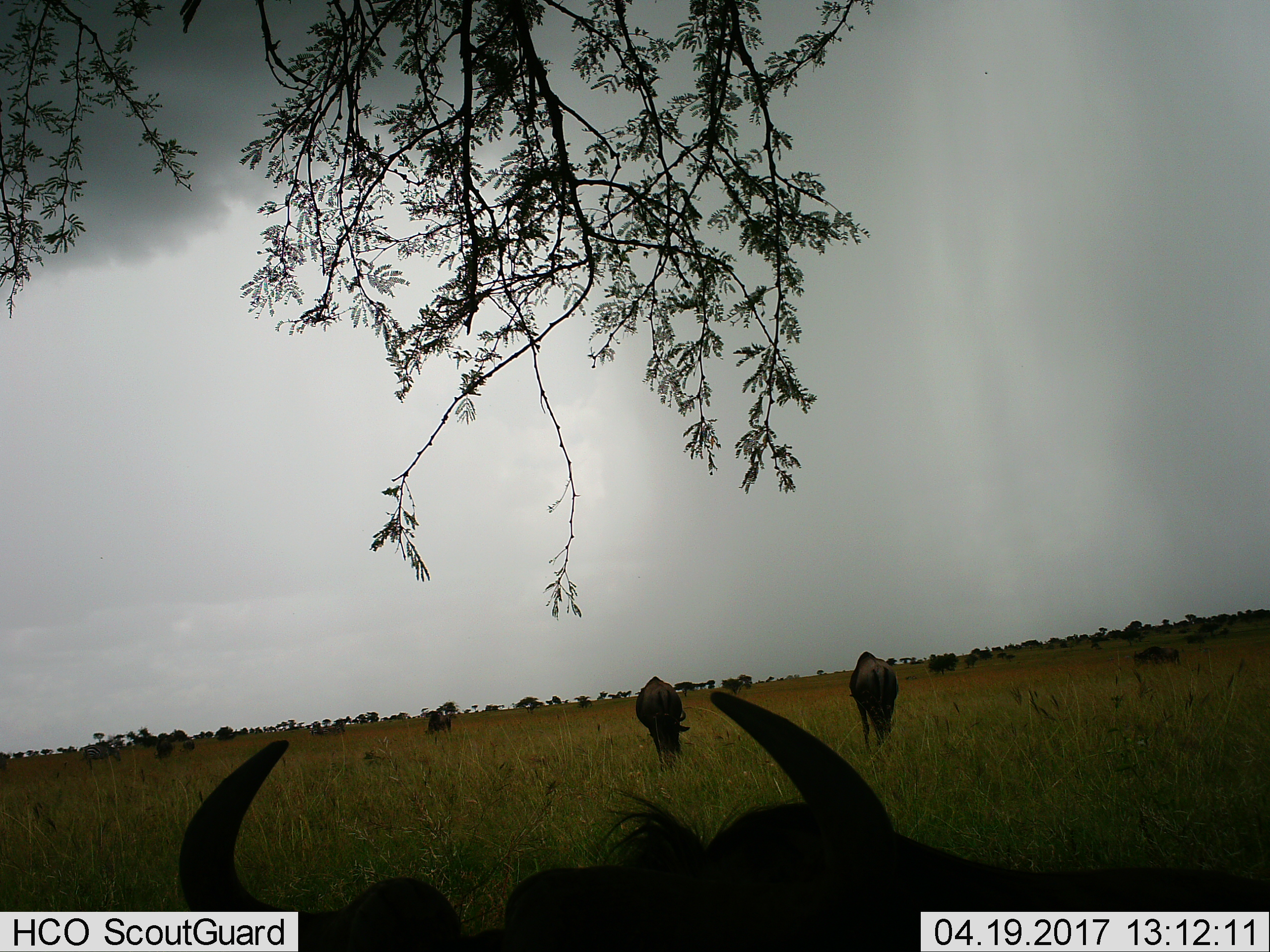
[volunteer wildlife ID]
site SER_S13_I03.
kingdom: Animalia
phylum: Chordata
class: Mammalia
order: Artiodactyla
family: Bovidae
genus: Connochaetes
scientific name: Connochaetes taurinus taurinus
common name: blue wildebeest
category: wildebeestblue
Wildebeestblue (blue wildebeest) (Connochaetes taurinus taurinus), count 5. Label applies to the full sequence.